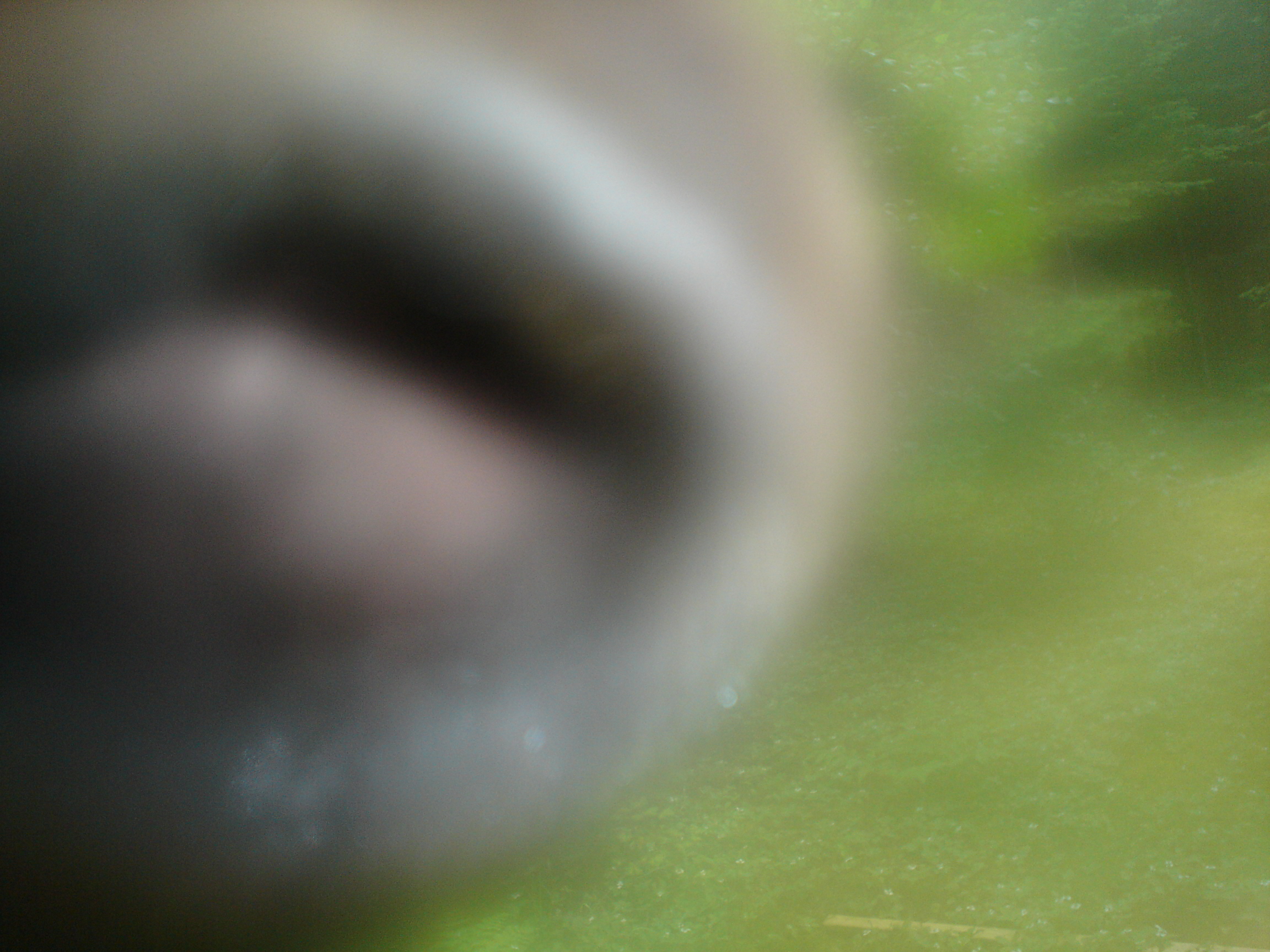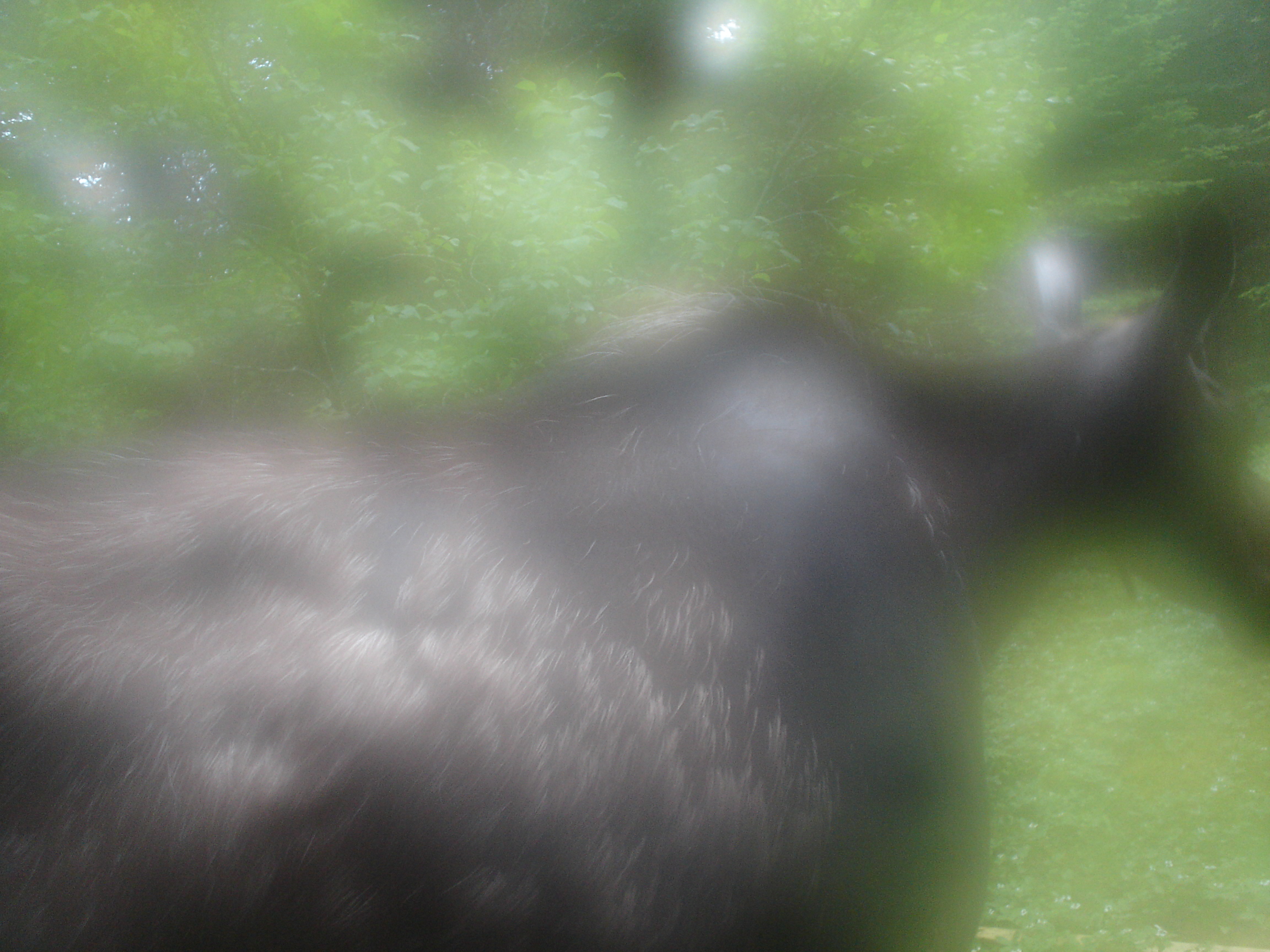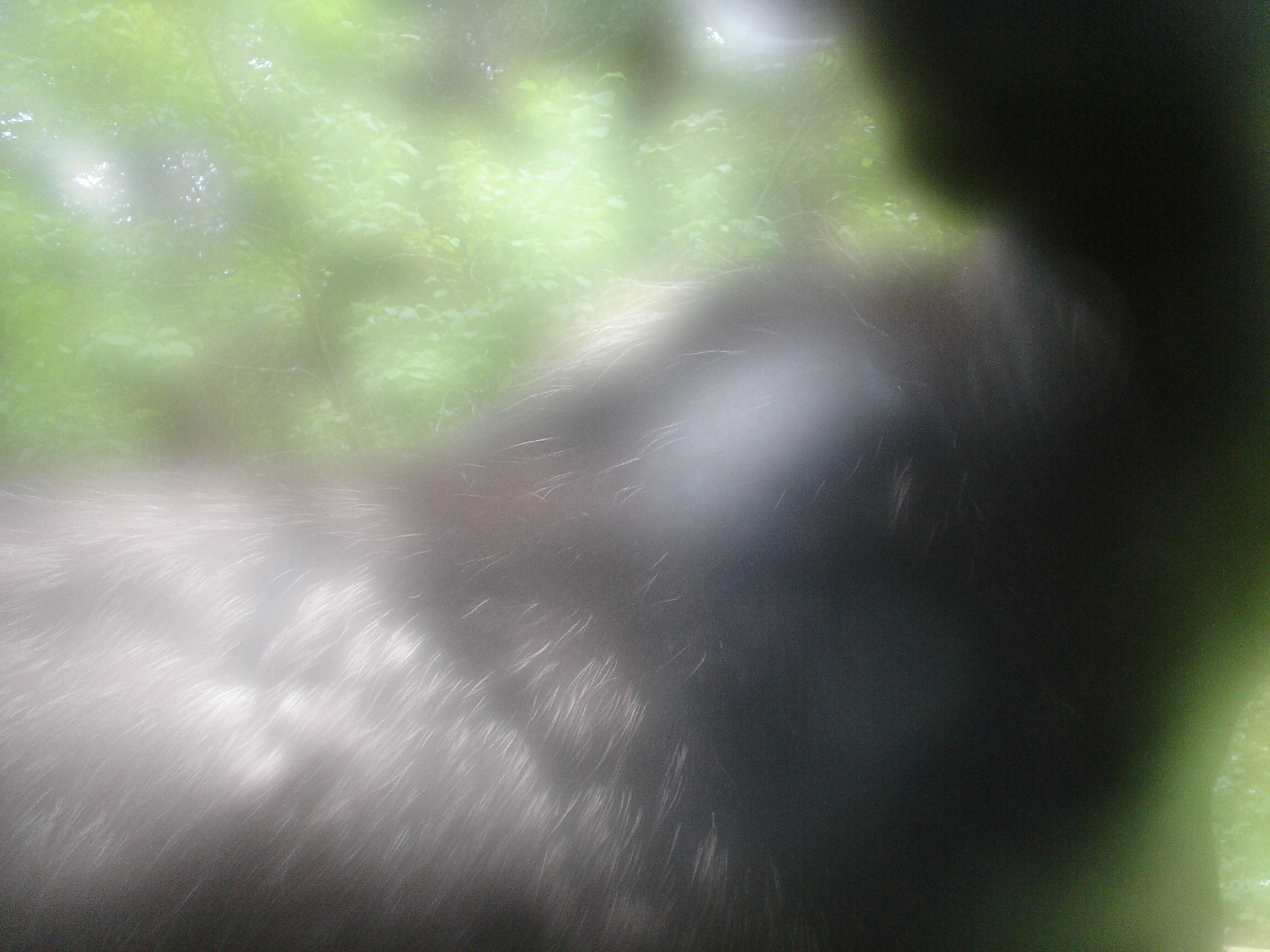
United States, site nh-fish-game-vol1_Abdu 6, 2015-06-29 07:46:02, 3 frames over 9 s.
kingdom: Animalia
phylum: Chordata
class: Mammalia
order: Artiodactyla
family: Cervidae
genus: Alces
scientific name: Alces alces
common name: moose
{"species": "moose (Alces alces)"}